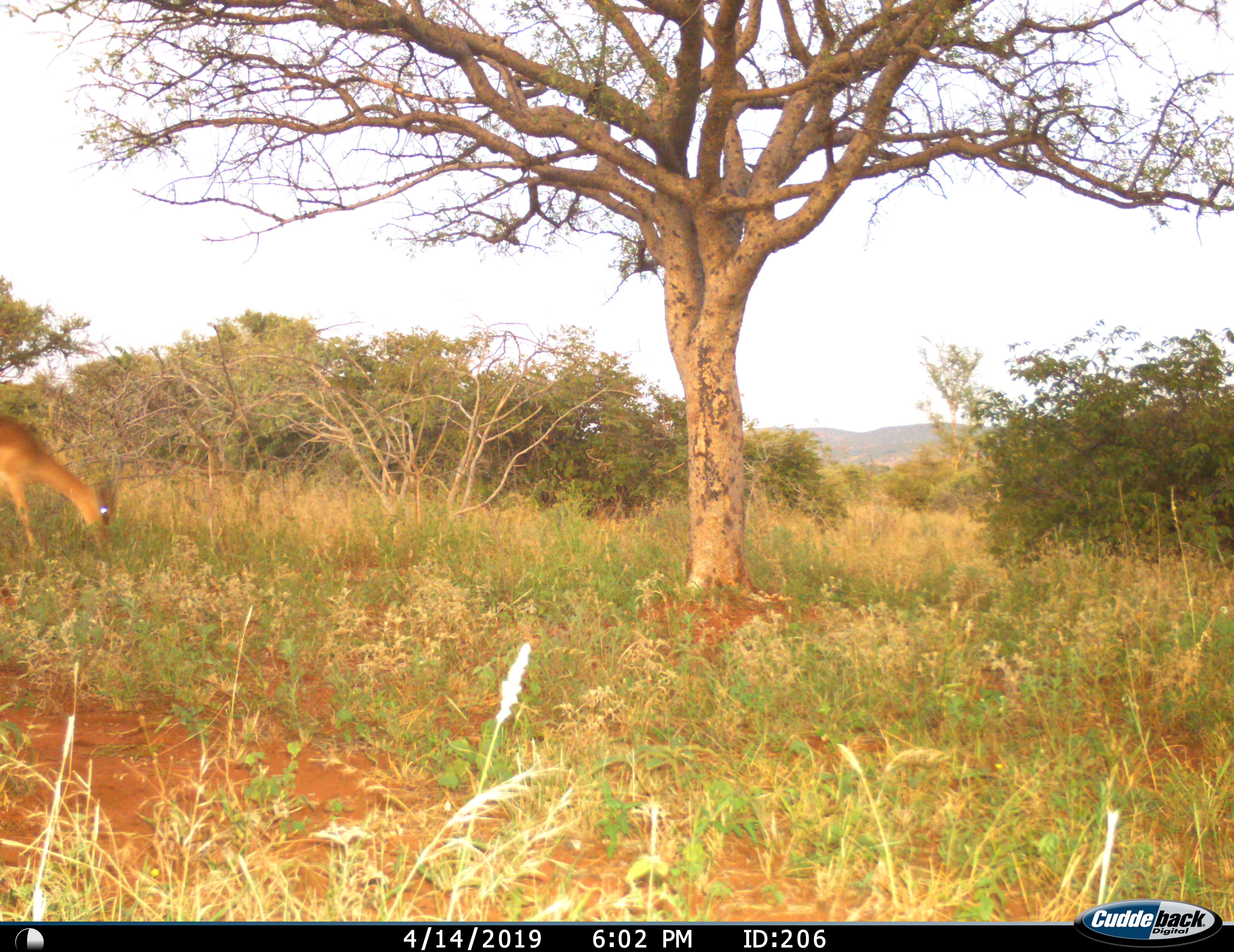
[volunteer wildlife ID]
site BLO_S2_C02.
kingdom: Animalia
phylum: Chordata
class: Mammalia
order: Artiodactyla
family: Bovidae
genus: Aepyceros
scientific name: Aepyceros melampus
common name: impala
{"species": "impala (Aepyceros melampus)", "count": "1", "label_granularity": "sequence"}